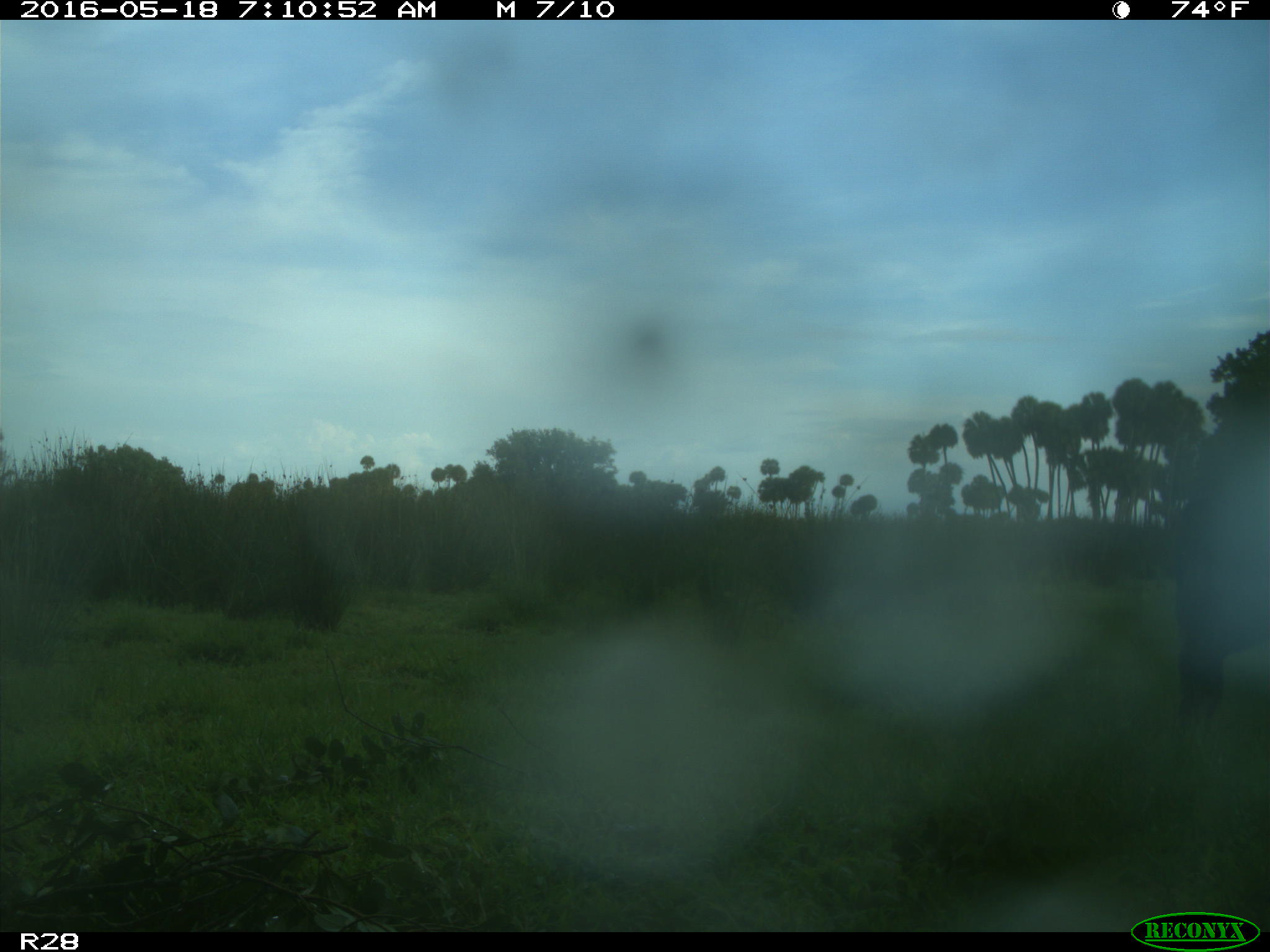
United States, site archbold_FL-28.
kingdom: Animalia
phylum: Chordata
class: Mammalia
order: Artiodactyla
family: Suidae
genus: Sus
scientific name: Sus scrofa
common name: wild boar